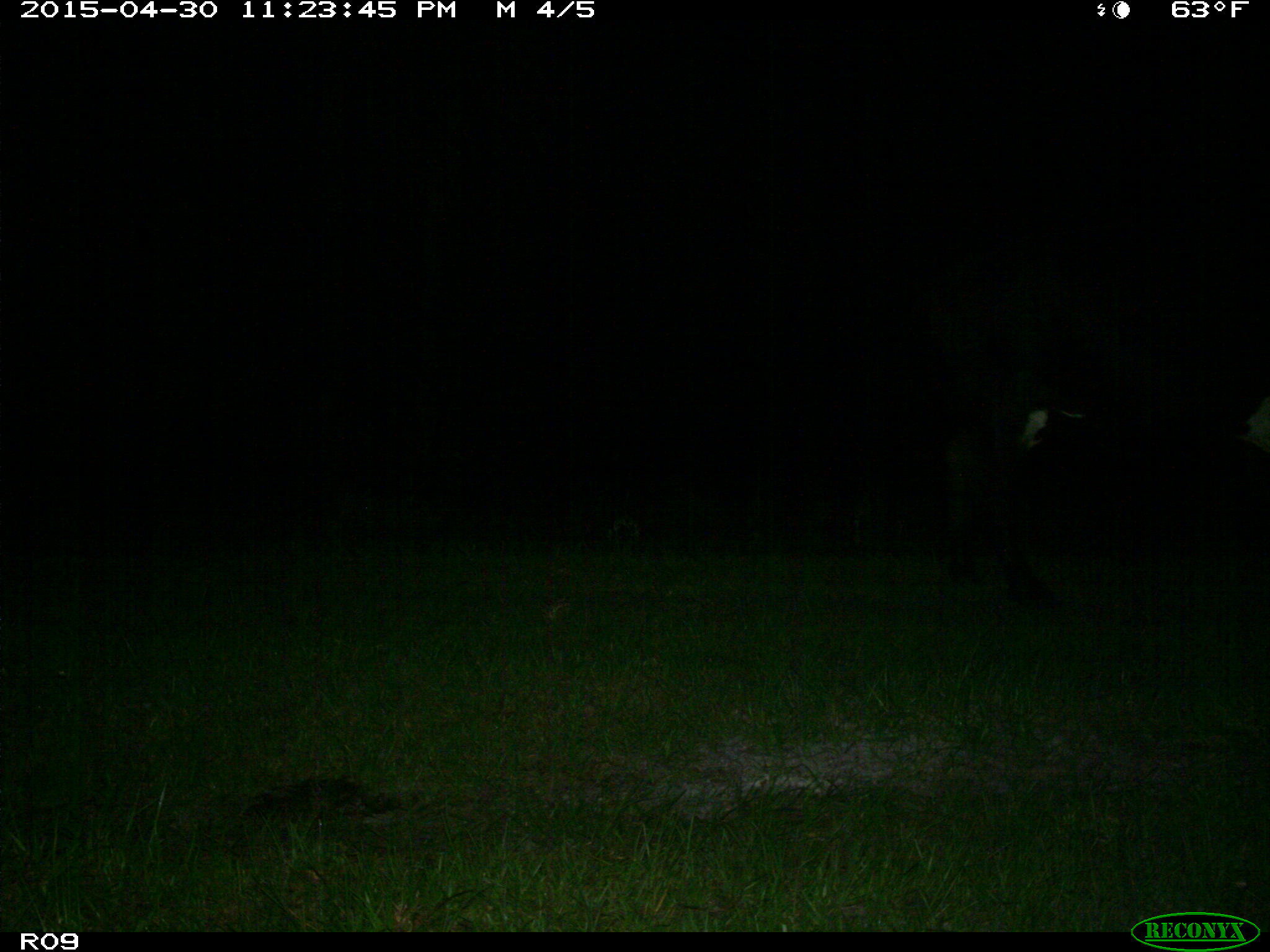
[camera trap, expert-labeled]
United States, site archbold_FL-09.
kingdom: Animalia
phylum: Chordata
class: Mammalia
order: Artiodactyla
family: Bovidae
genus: Bos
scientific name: Bos taurus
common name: domestic cow